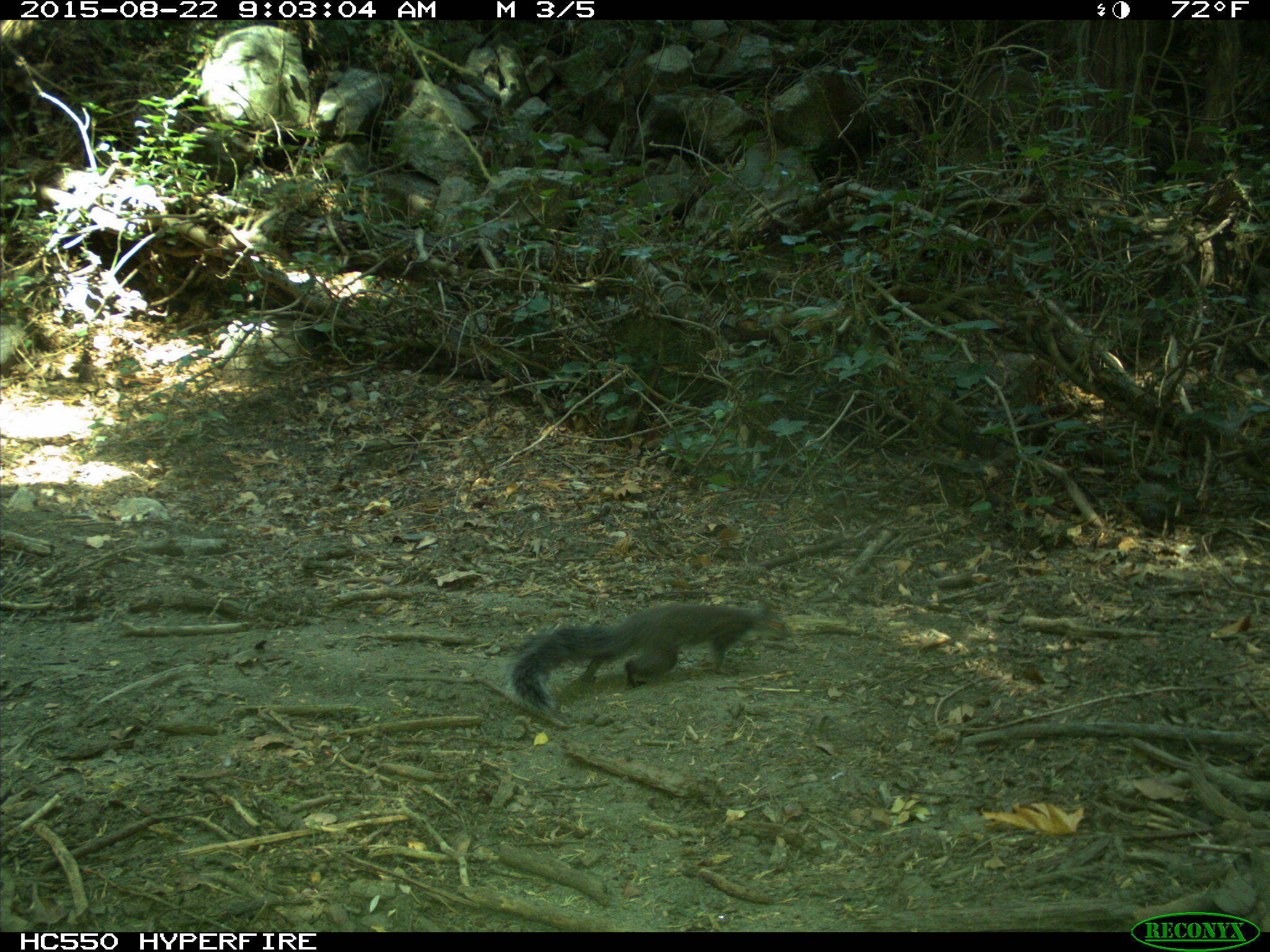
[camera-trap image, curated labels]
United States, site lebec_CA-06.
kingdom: Animalia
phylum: Chordata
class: Mammalia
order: Rodentia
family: Sciuridae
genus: Sciurus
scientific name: Sciurus carolinensis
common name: eastern gray squirrel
Sciurus carolinensis (eastern gray squirrel).